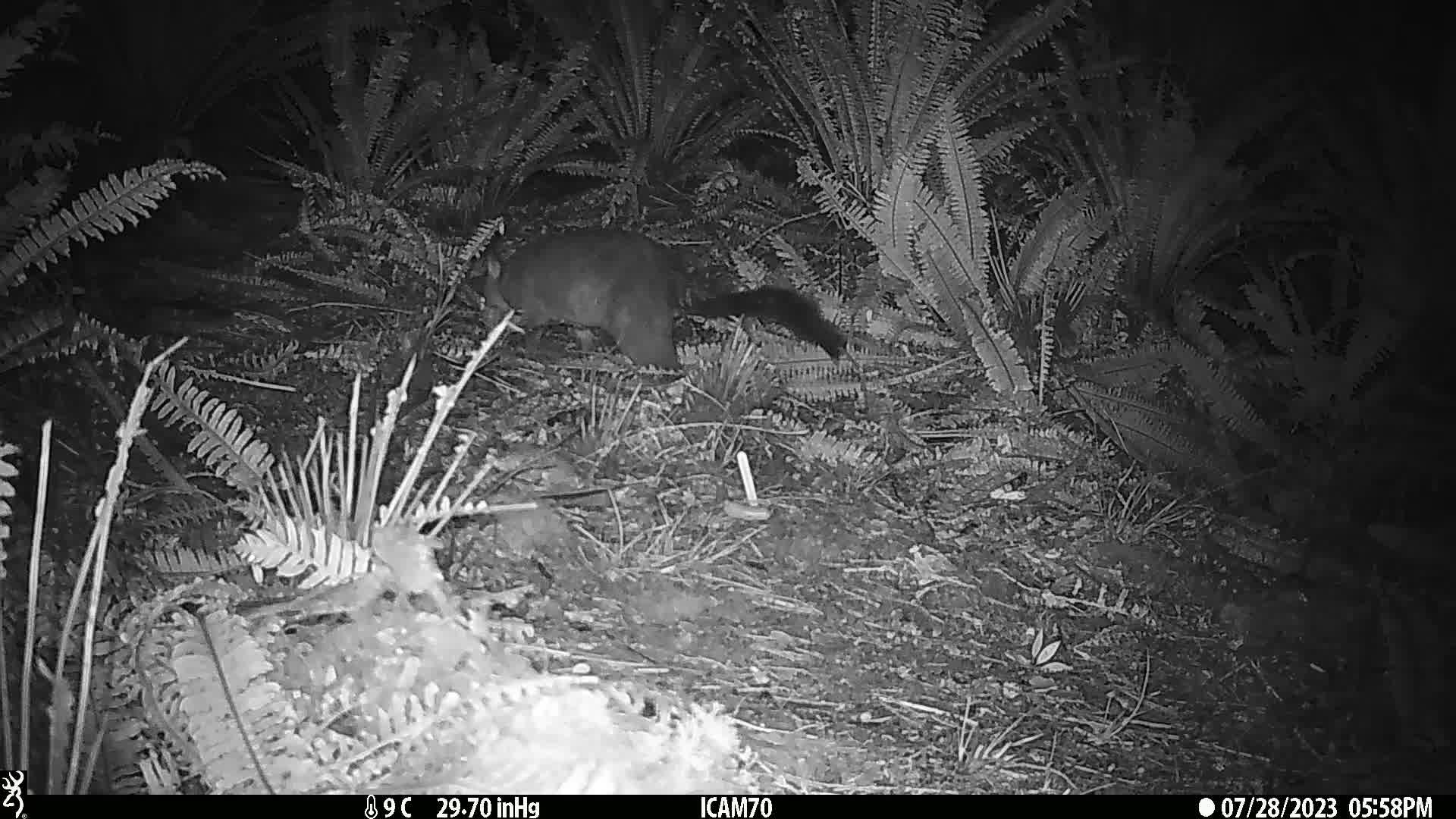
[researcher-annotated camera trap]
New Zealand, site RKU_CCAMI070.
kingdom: Animalia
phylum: Chordata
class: Mammalia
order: Diprotodontia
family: Phalangeridae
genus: Trichosurus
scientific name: Trichosurus vulpecula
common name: common brushtail possum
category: possum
Possum (common brushtail possum) (Trichosurus vulpecula).